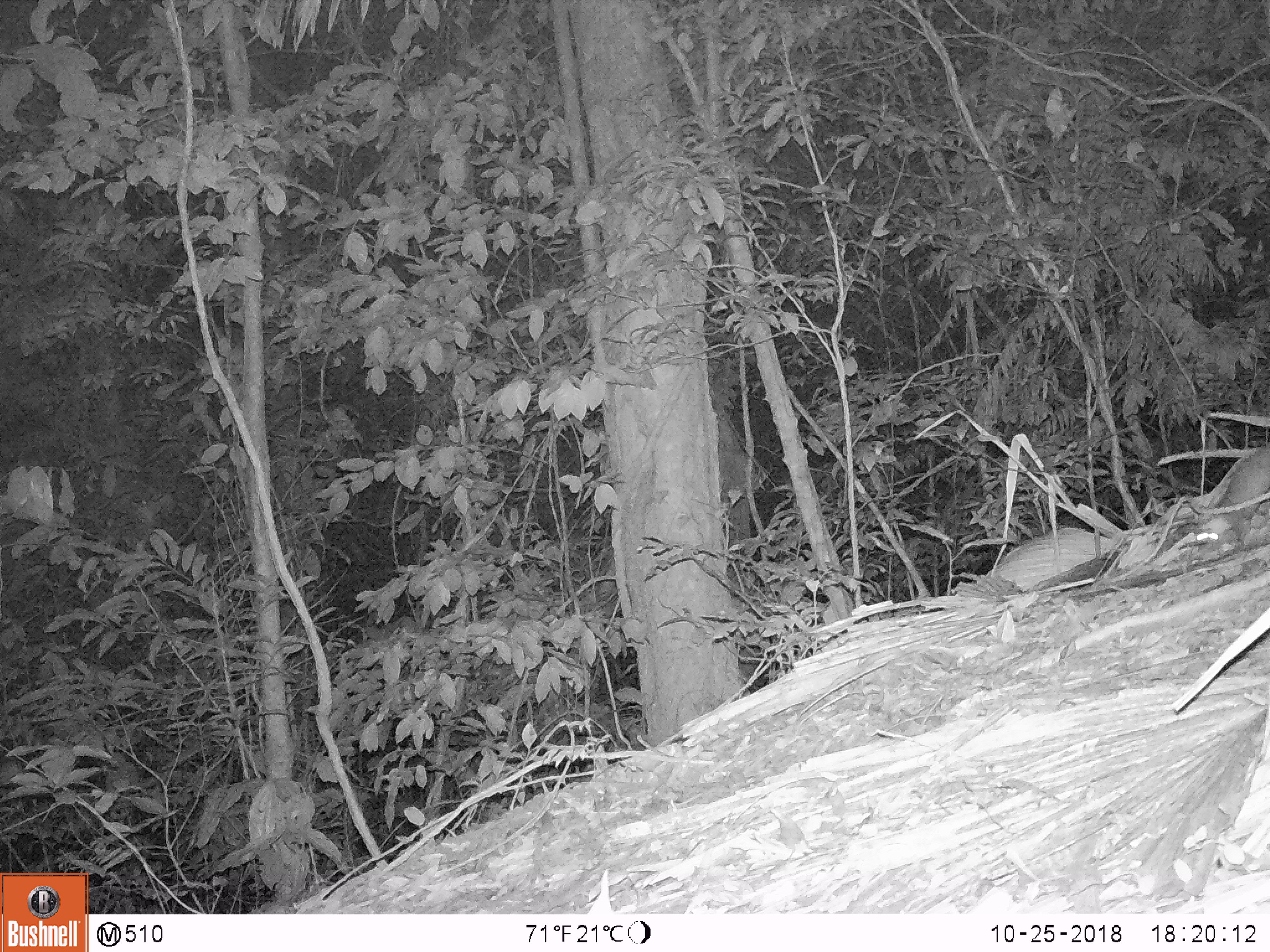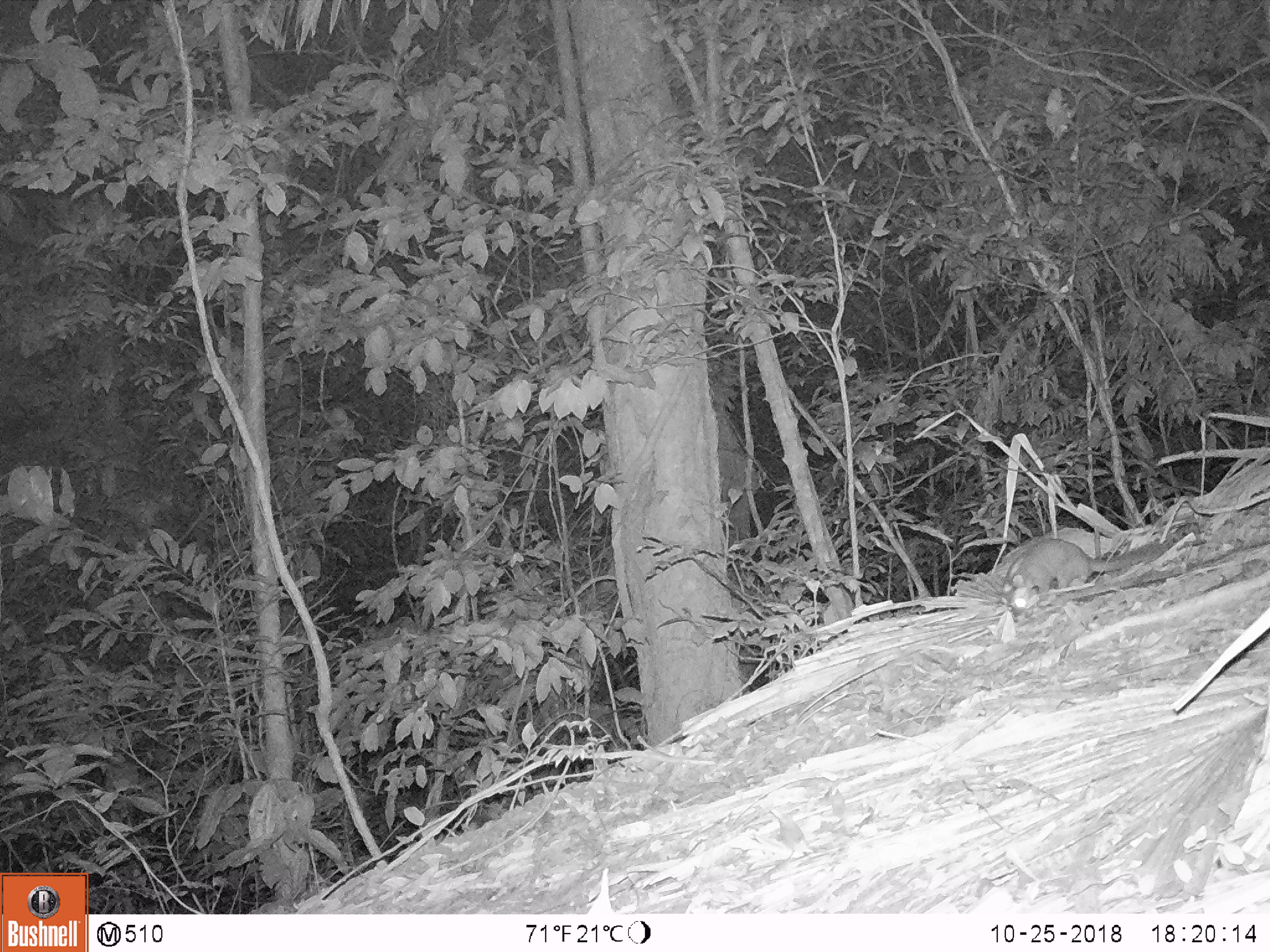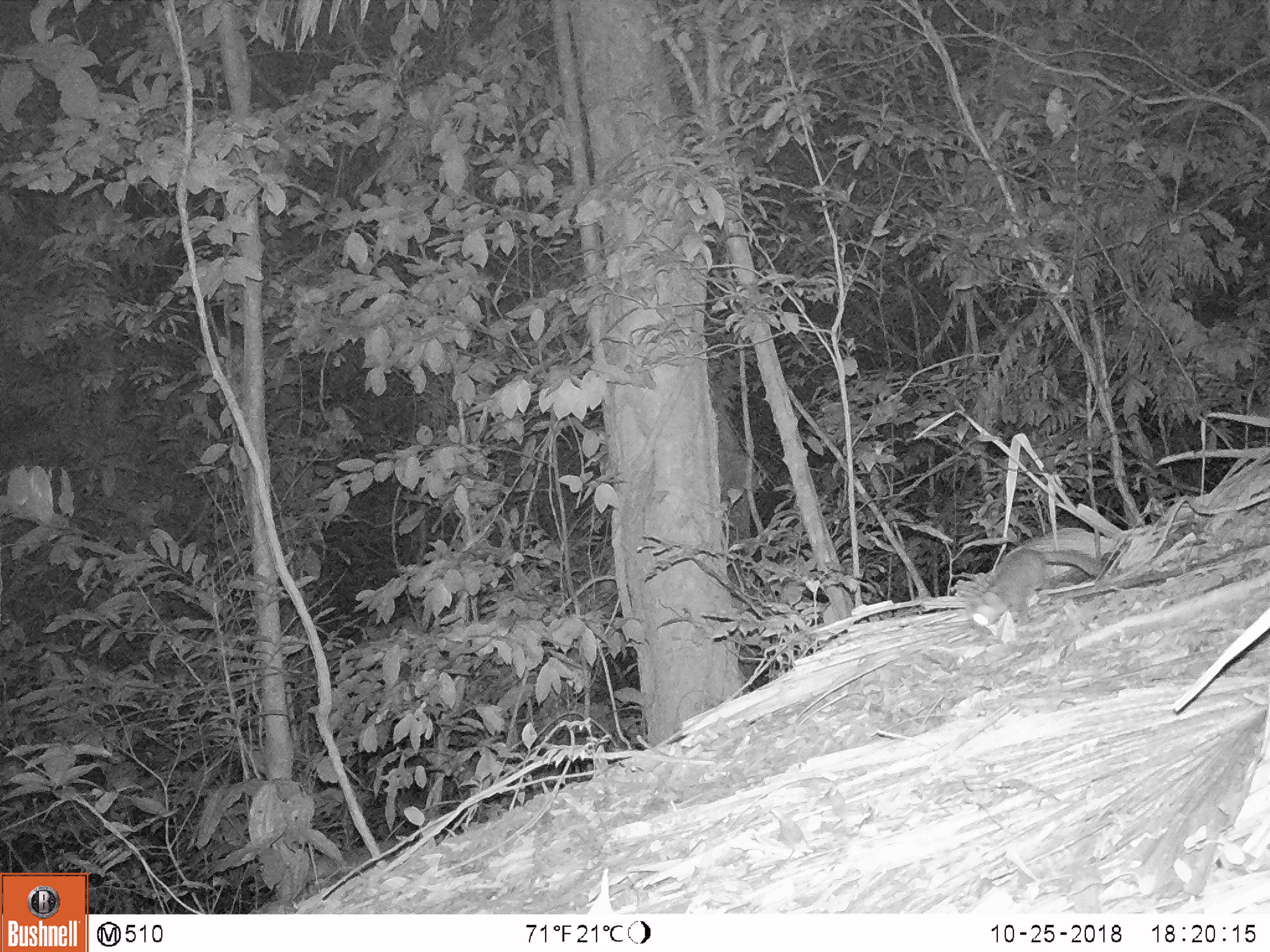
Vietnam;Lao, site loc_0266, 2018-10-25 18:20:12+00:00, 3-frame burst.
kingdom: Animalia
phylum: Chordata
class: Mammalia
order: Carnivora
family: Mustelidae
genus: Melogale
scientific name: Melogale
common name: ferret badger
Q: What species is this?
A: Ferret badger (Melogale).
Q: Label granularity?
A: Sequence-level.